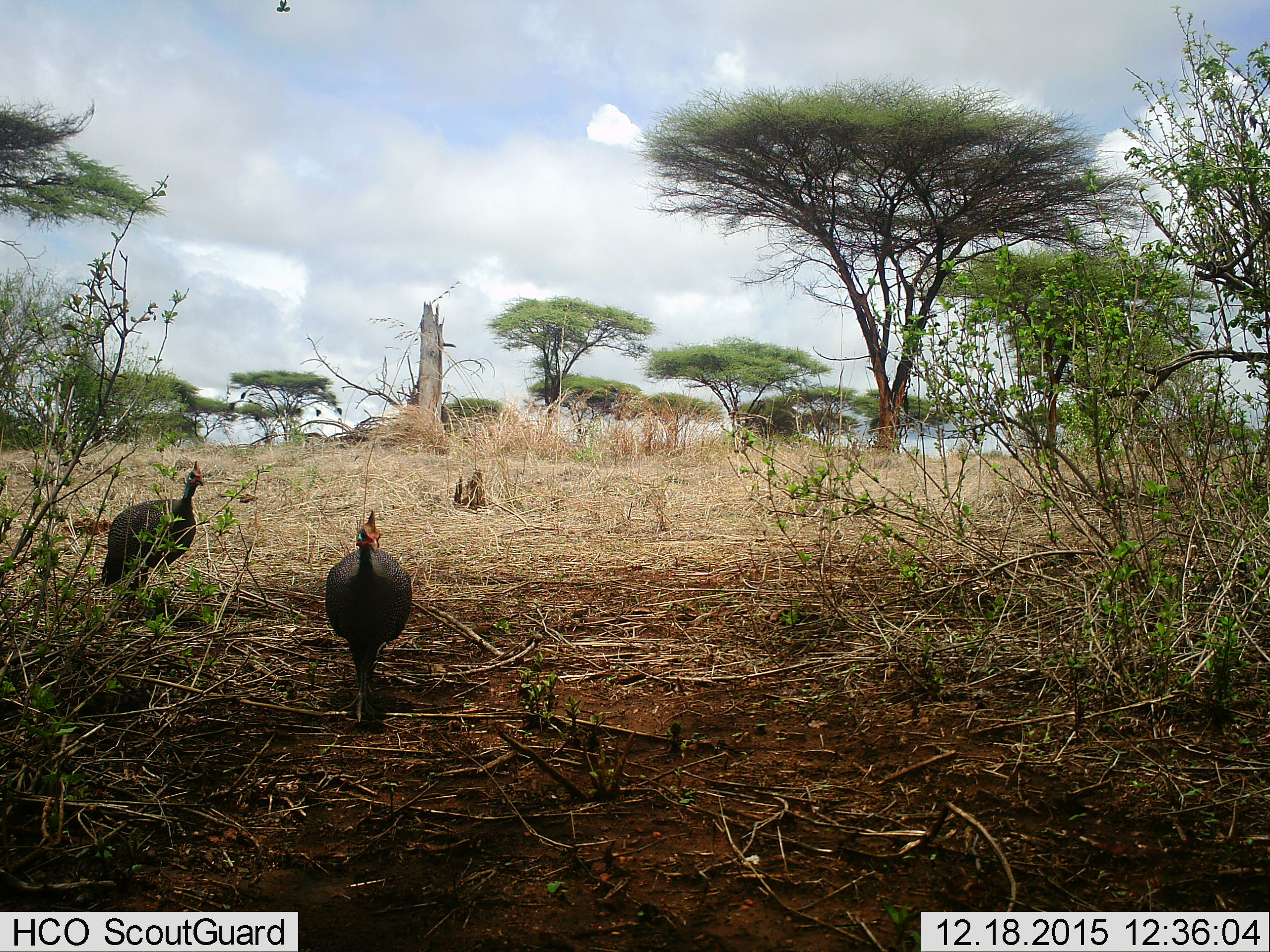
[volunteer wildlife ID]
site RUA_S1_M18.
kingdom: Animalia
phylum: Chordata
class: Aves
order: Galliformes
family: Numididae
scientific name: Numididae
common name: guineafowl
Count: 2.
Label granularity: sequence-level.